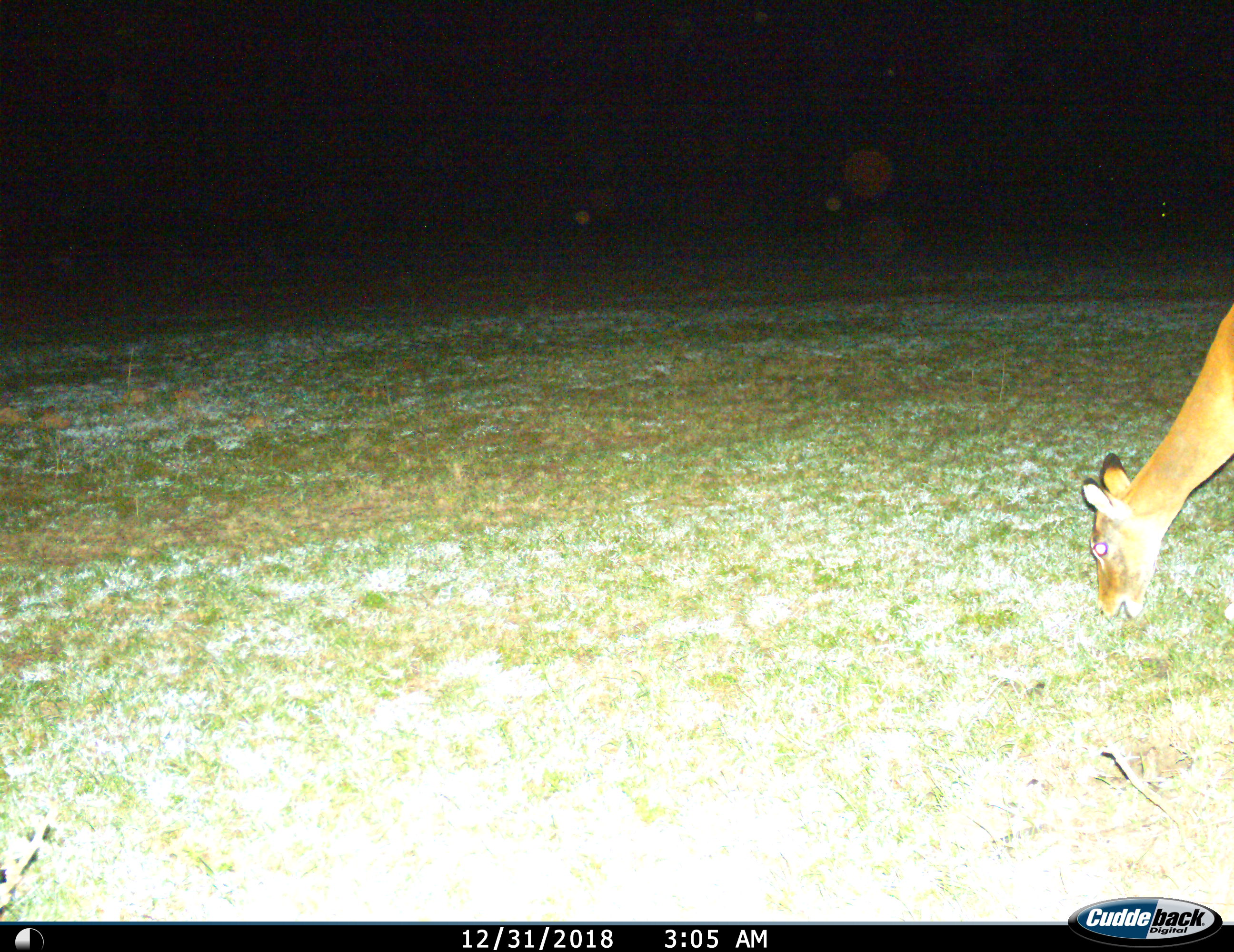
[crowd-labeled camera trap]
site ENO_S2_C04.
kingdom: Animalia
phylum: Chordata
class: Mammalia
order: Artiodactyla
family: Bovidae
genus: Aepyceros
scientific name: Aepyceros melampus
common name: impala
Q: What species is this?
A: Impala (Aepyceros melampus).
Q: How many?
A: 1.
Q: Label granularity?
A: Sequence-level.